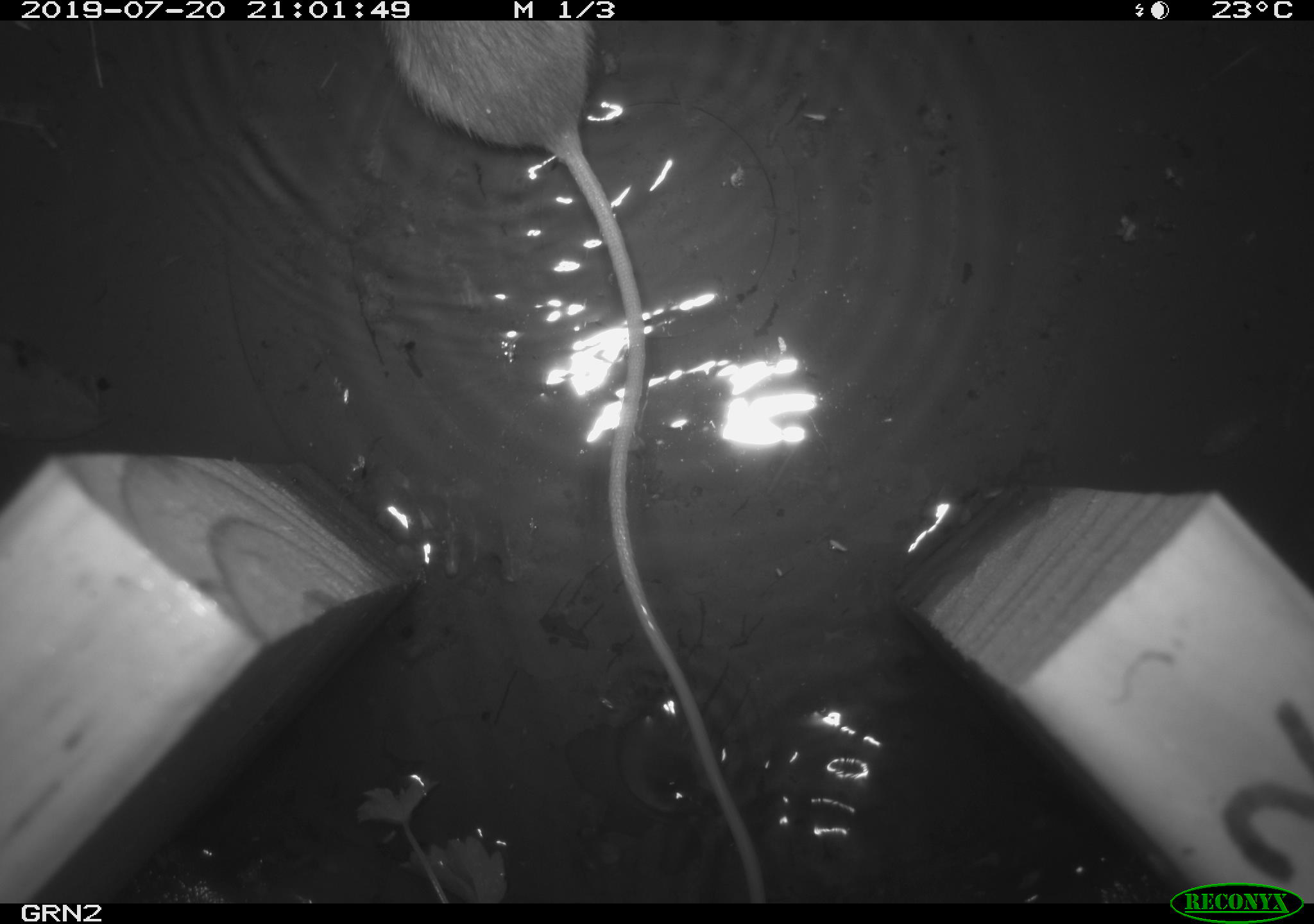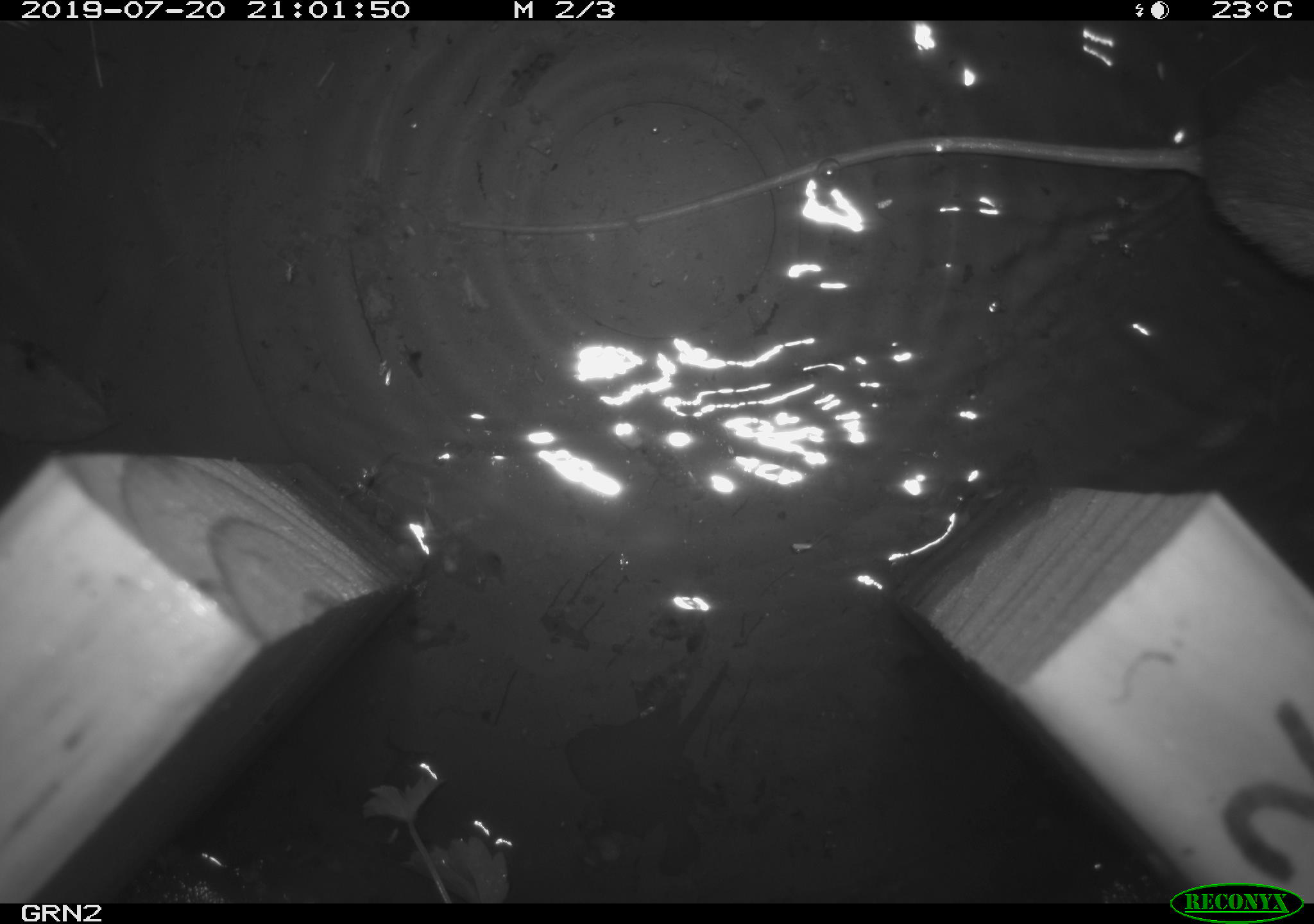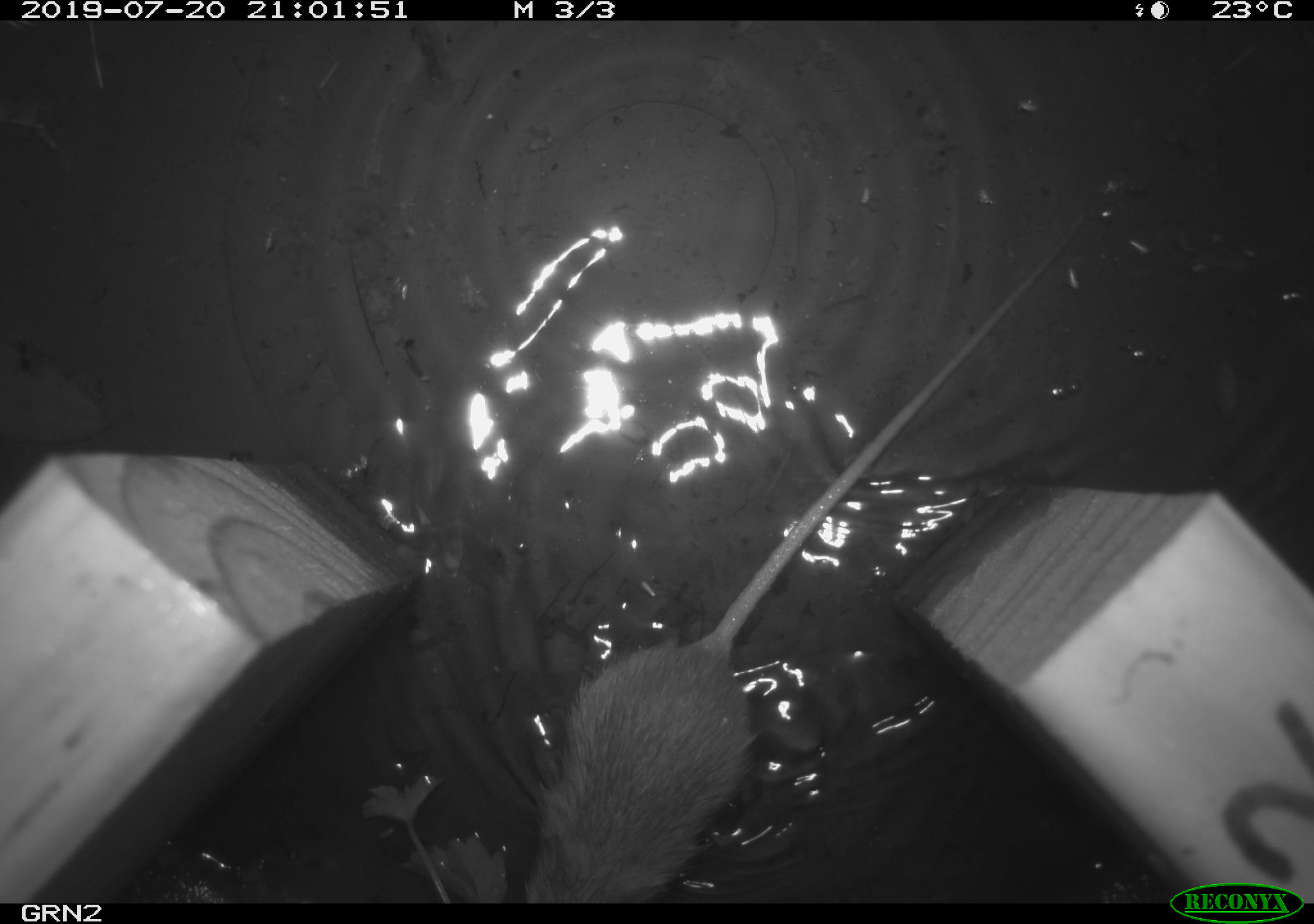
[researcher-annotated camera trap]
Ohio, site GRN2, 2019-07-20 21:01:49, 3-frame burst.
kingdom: Animalia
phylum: Chordata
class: Mammalia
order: Rodentia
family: Zapodidae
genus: Napaeozapus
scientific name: Napaeozapus insignis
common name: woodland jumping mouse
Woodland jumping mouse (Napaeozapus insignis).